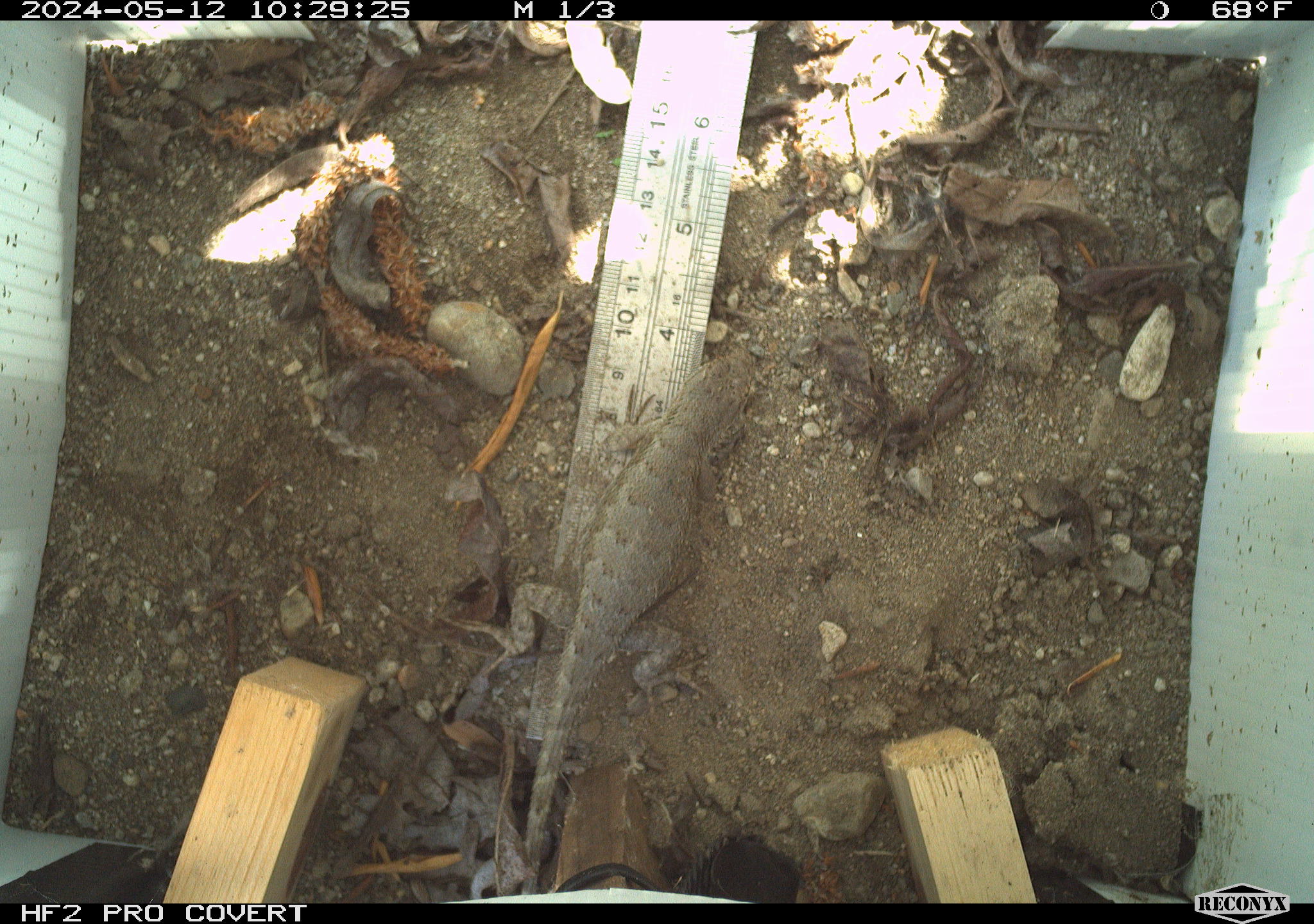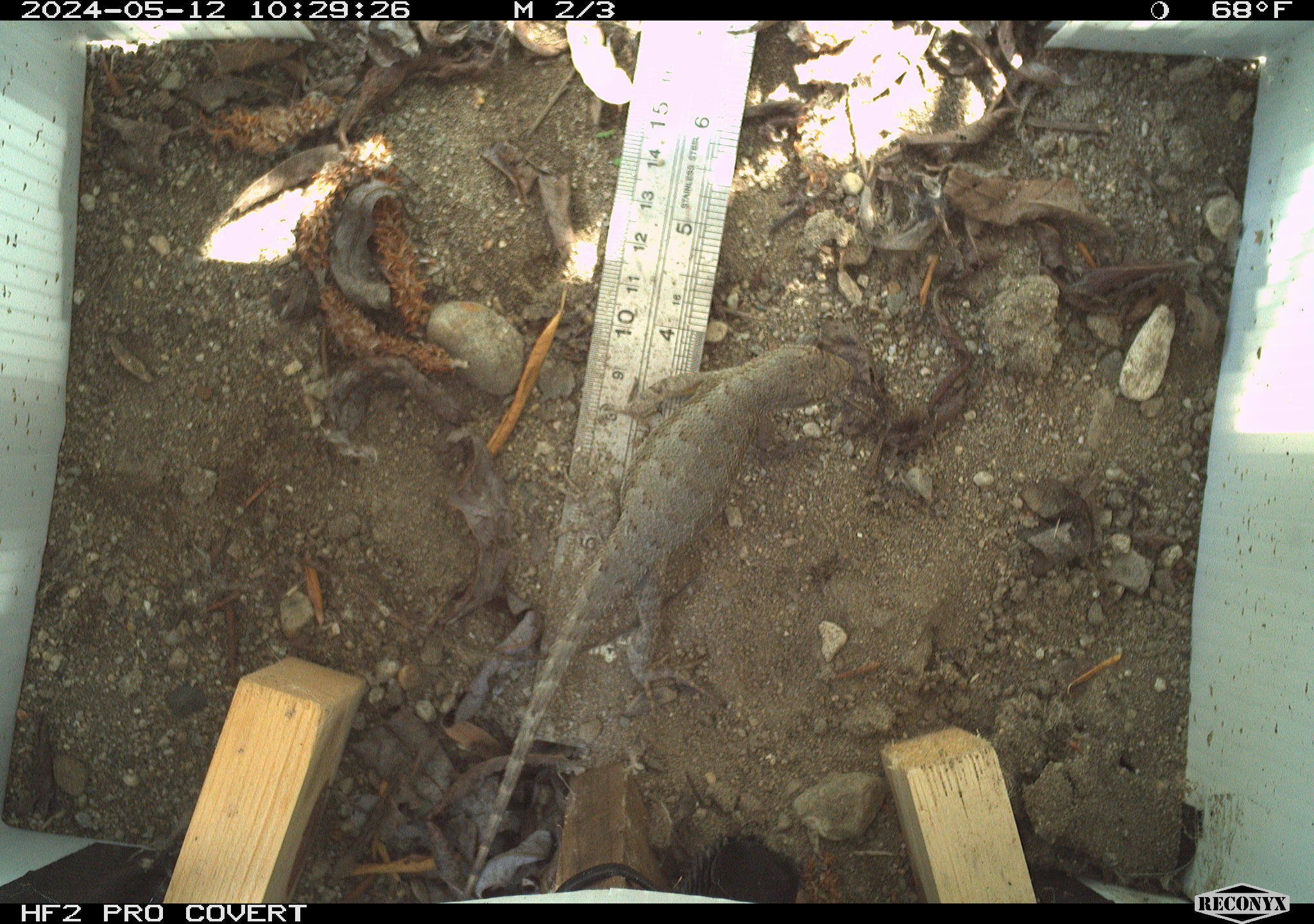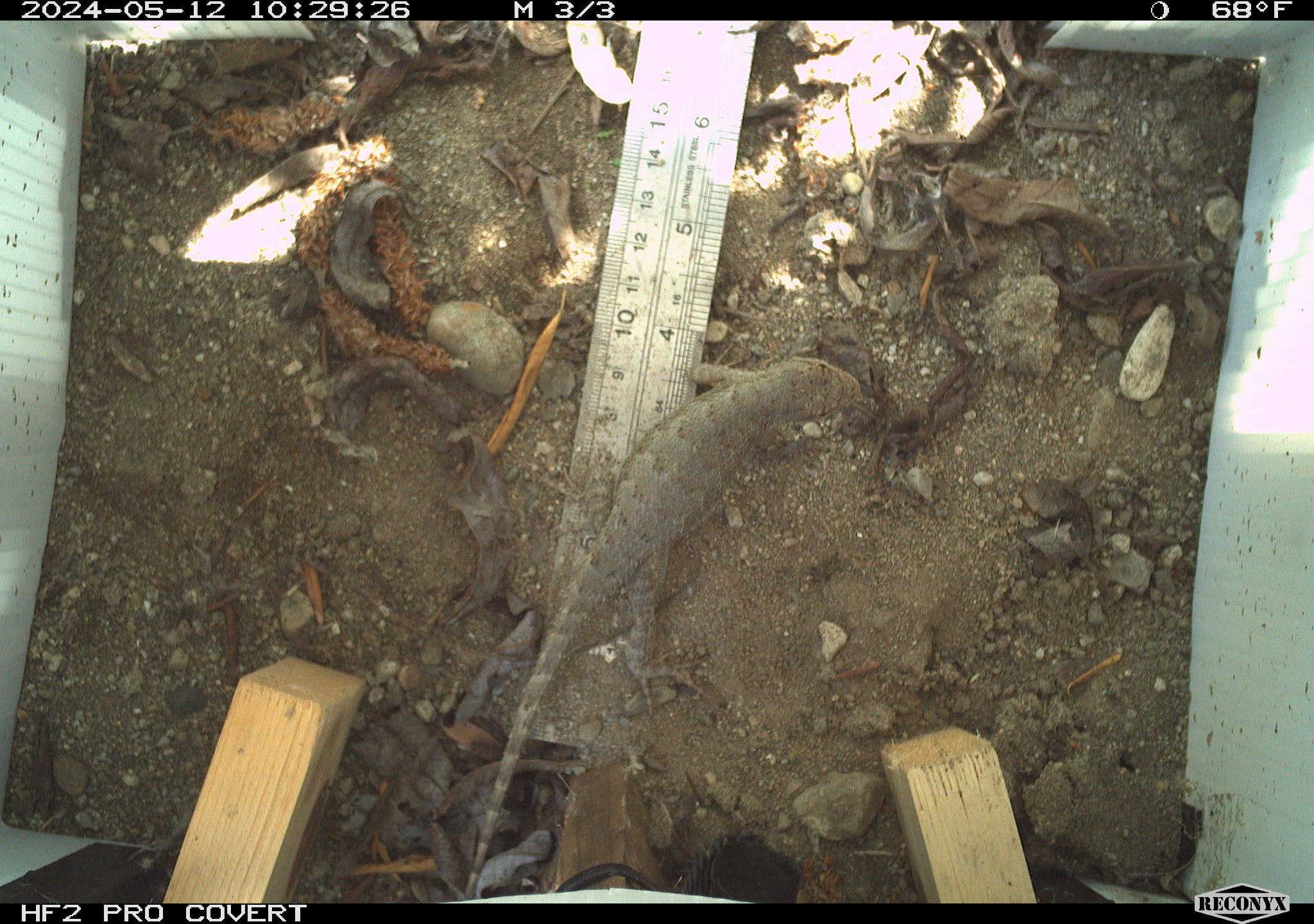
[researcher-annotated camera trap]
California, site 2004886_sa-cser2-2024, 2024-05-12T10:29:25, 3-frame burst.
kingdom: Animalia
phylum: Chordata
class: Reptilia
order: Squamata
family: Phrynosomatidae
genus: Sceloporus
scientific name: Sceloporus occidentalis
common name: western fence lizard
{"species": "western fence lizard (Sceloporus occidentalis)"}